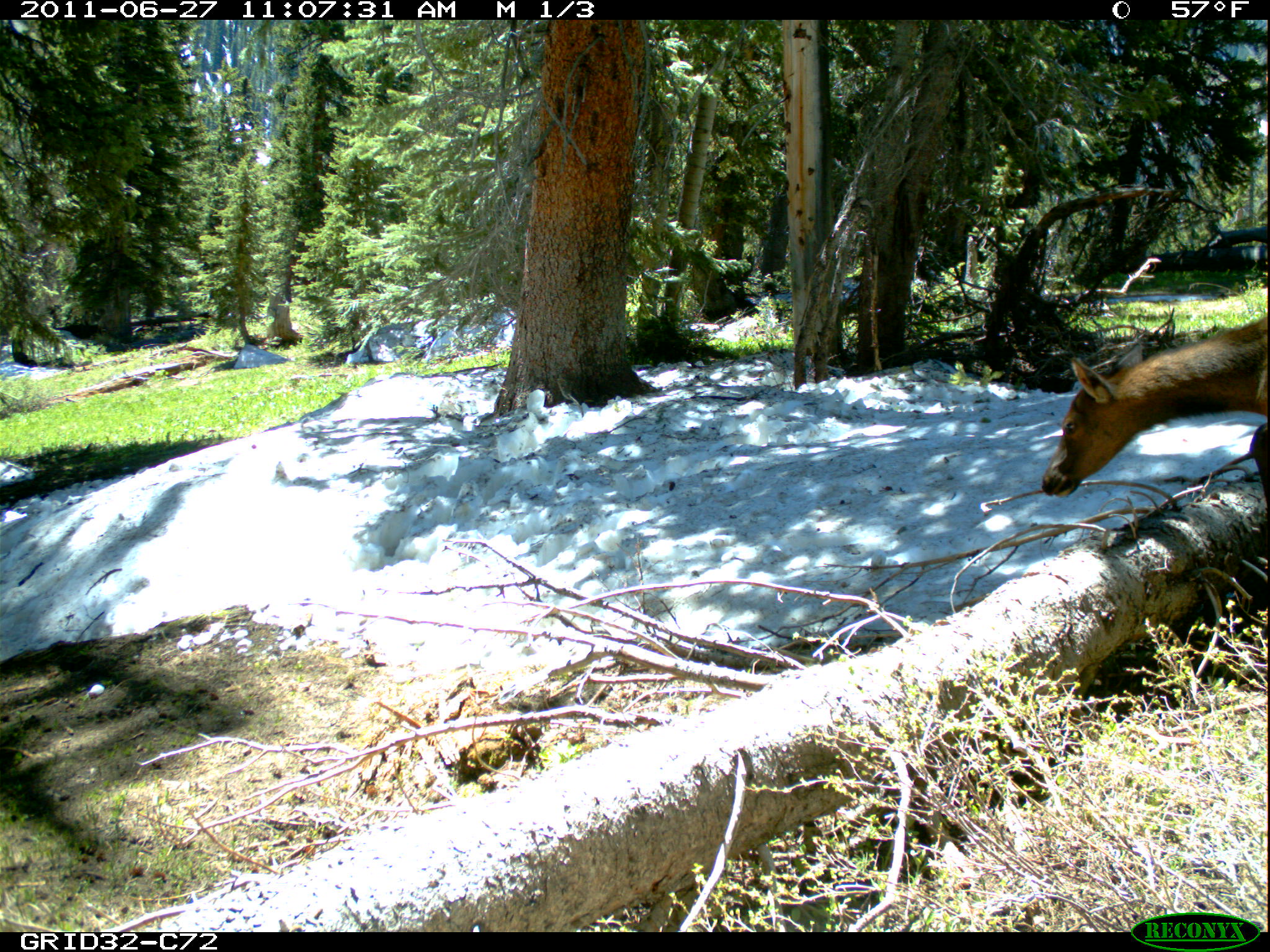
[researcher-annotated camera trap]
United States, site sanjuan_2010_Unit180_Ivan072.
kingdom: Animalia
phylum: Chordata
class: Mammalia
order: Artiodactyla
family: Cervidae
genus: Cervus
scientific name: Cervus elaphus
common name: red deer